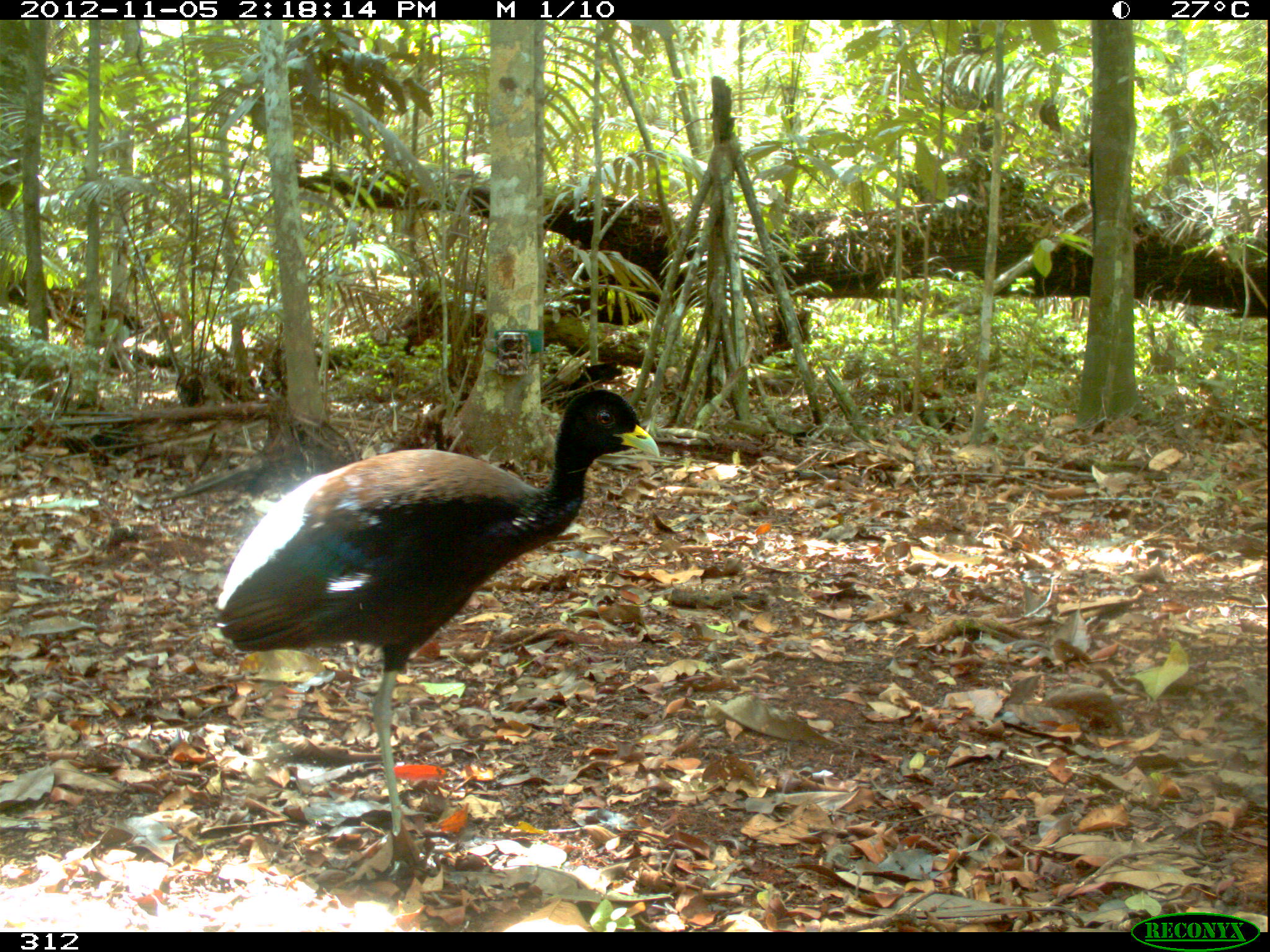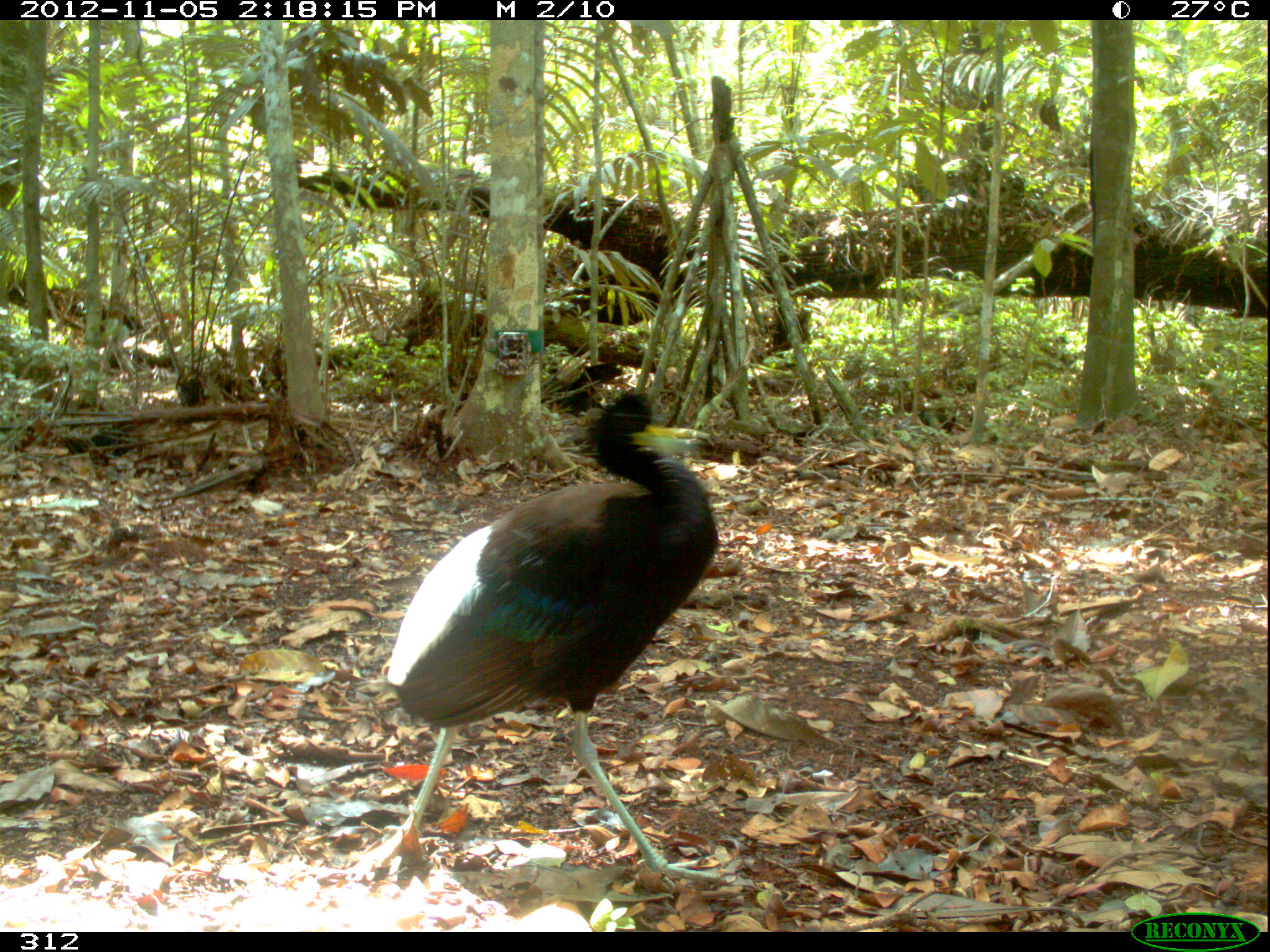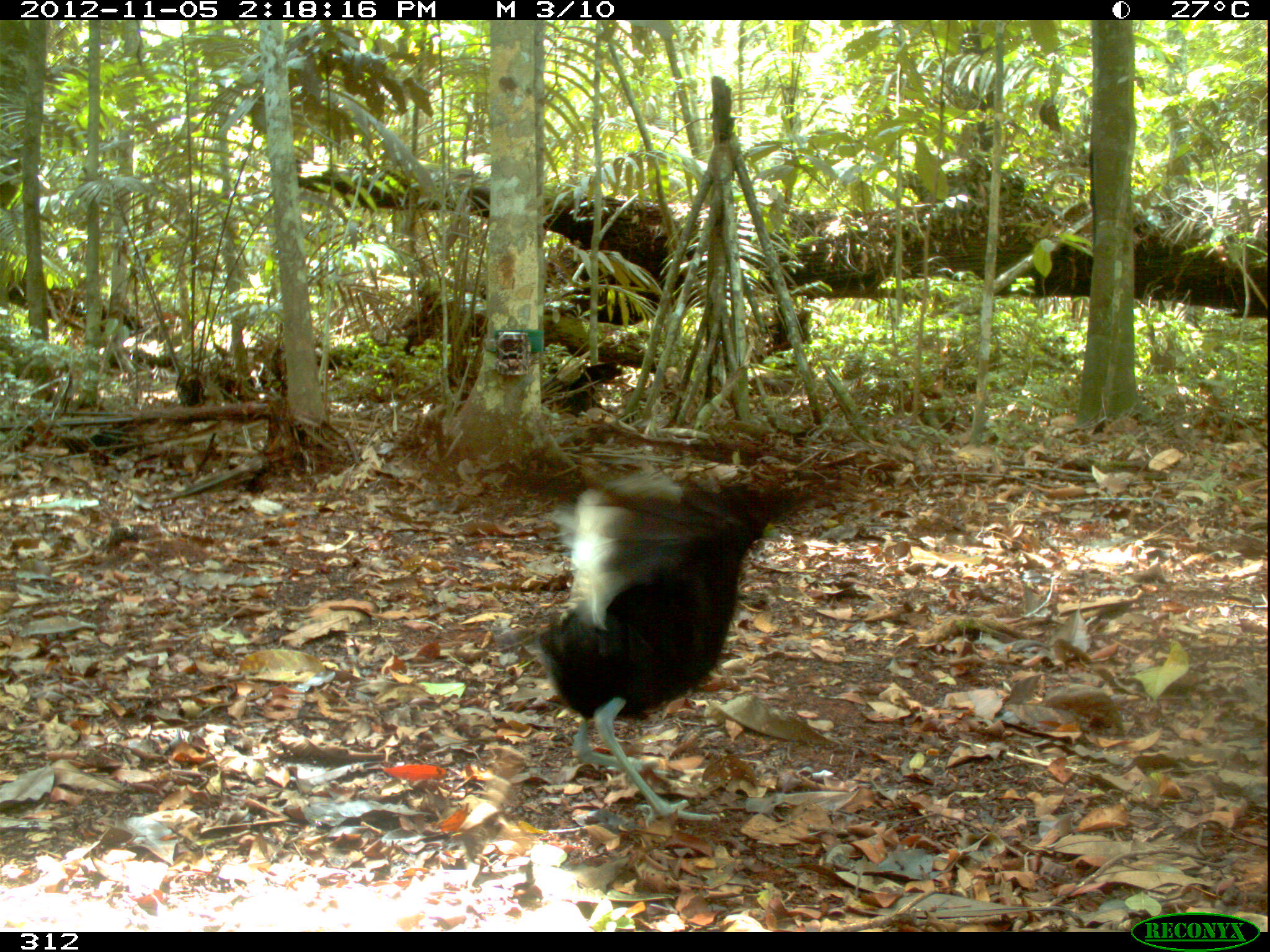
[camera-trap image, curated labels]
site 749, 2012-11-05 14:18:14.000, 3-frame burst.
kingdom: Animalia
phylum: Chordata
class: Aves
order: Gruiformes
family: Psophiidae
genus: Psophia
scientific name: Psophia leucoptera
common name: pale-winged trumpeter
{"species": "Psophia leucoptera (pale-winged trumpeter)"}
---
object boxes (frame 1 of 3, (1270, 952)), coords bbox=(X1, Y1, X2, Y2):
psophia leucoptera: bbox=(213, 386, 658, 884)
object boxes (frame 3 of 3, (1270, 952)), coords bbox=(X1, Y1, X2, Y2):
psophia leucoptera: bbox=(537, 469, 812, 822)